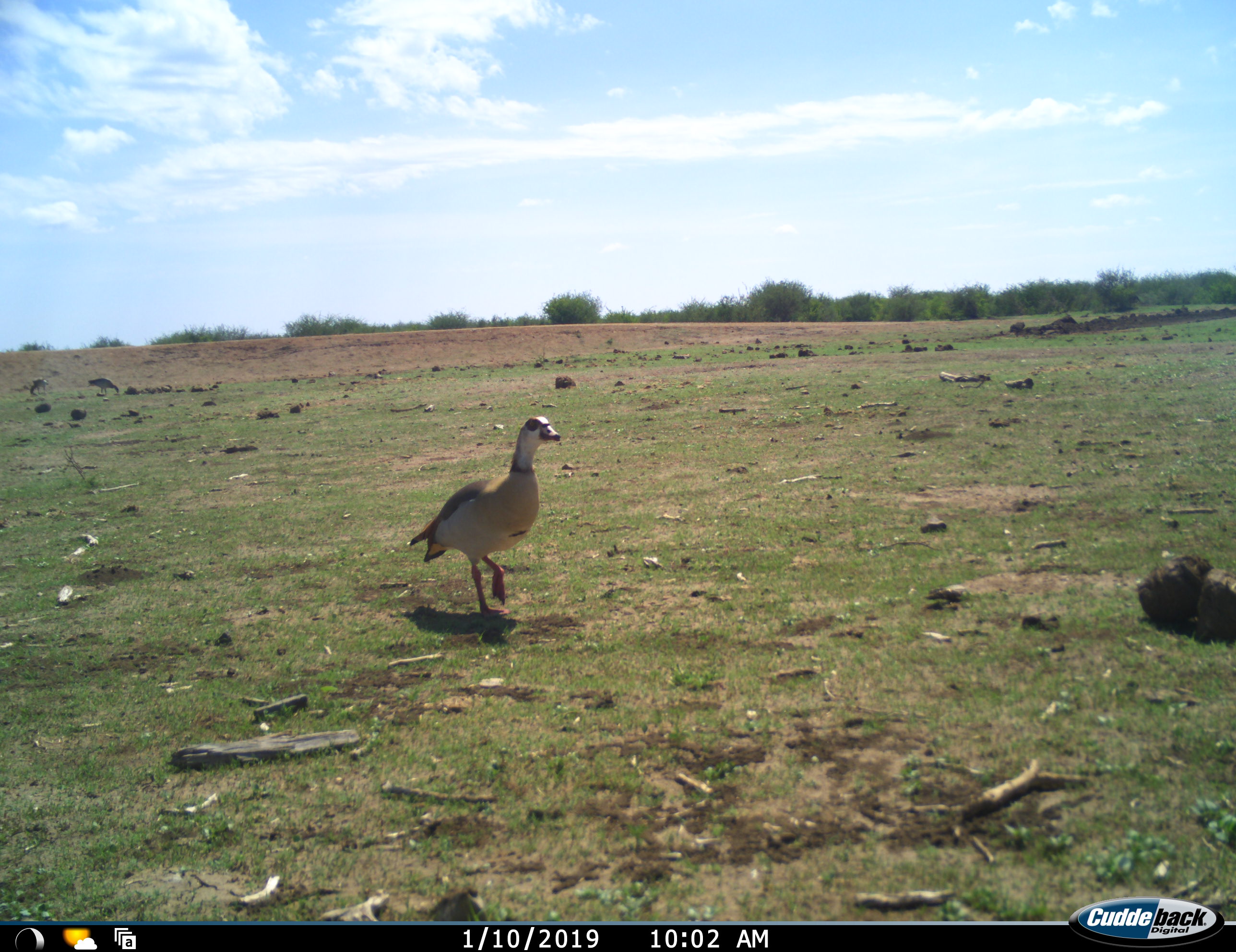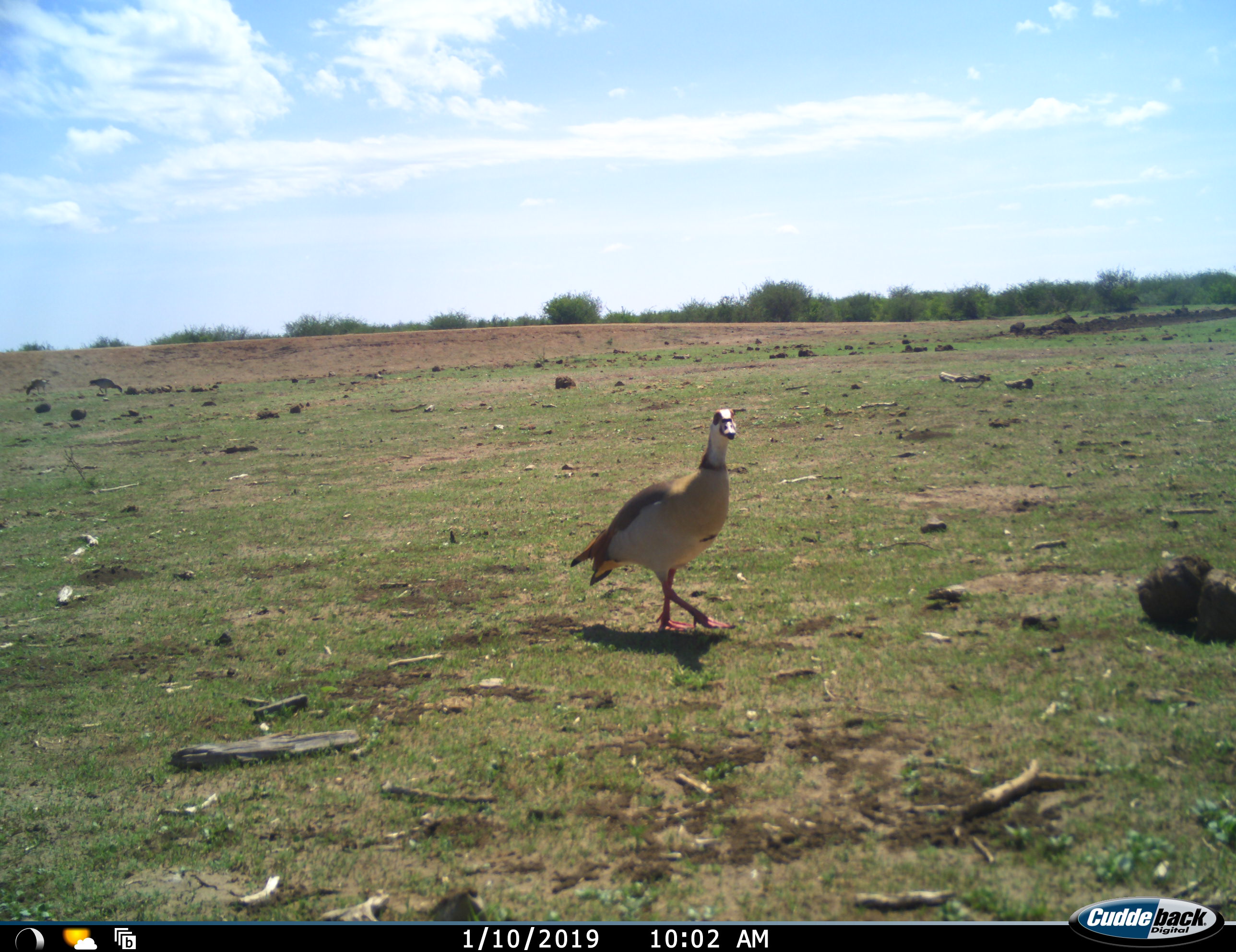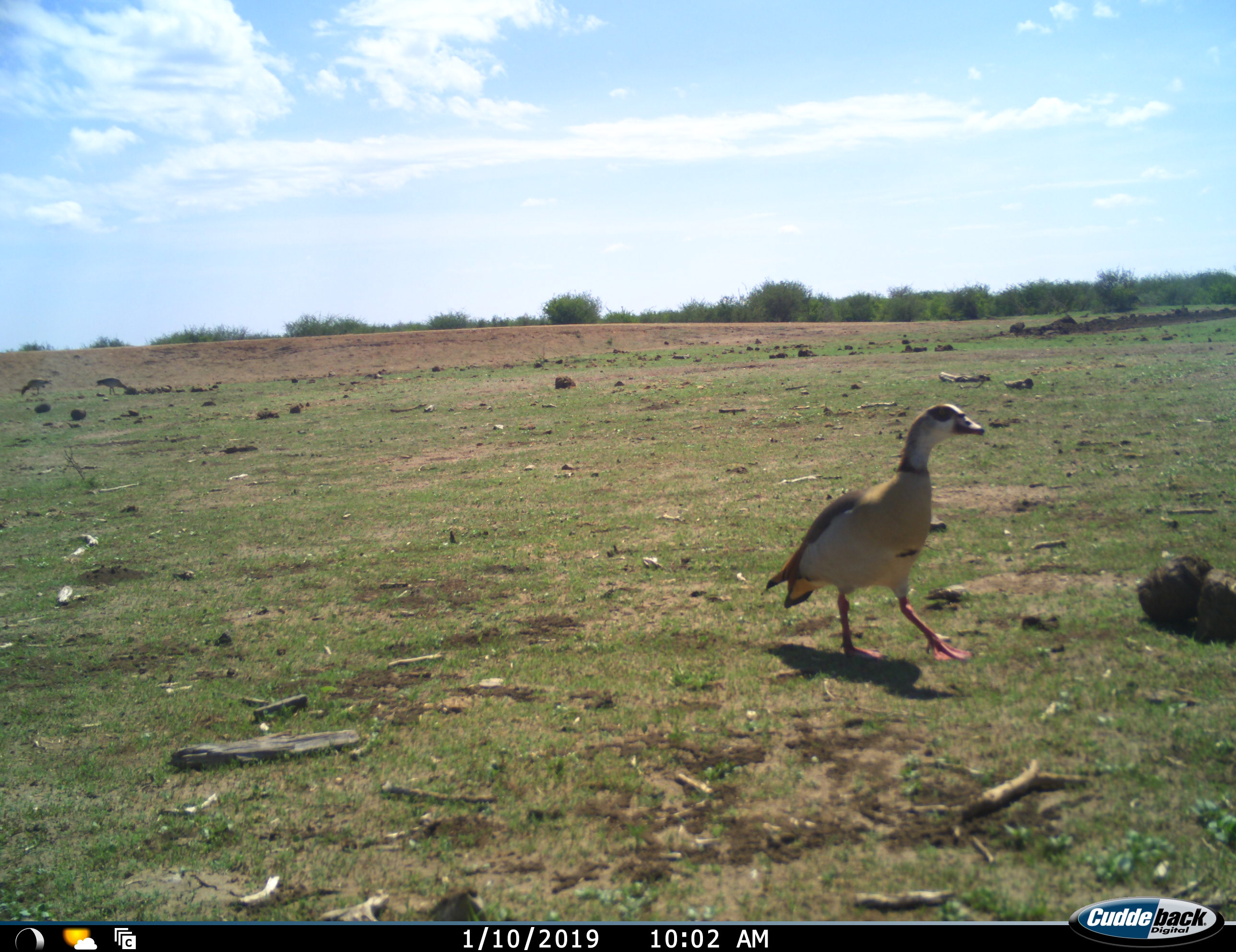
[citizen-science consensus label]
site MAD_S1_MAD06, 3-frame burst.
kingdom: Animalia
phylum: Chordata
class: Aves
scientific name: Aves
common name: bird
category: birdother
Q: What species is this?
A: Birdother (bird) (Aves).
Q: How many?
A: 1.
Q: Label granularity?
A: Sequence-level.